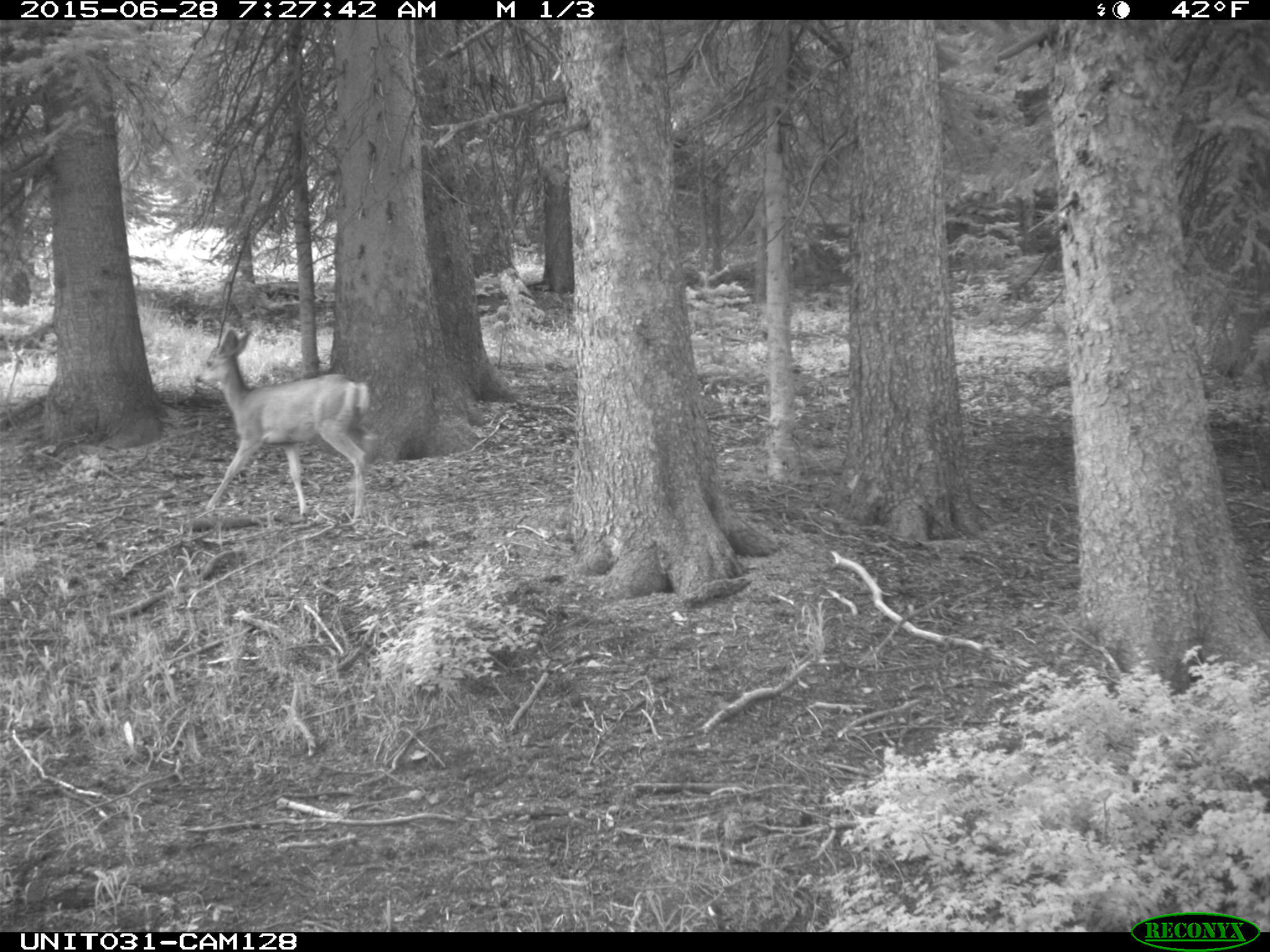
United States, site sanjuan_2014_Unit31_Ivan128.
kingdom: Animalia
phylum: Chordata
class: Mammalia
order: Artiodactyla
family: Cervidae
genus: Odocoileus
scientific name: Odocoileus hemionus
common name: mule deer